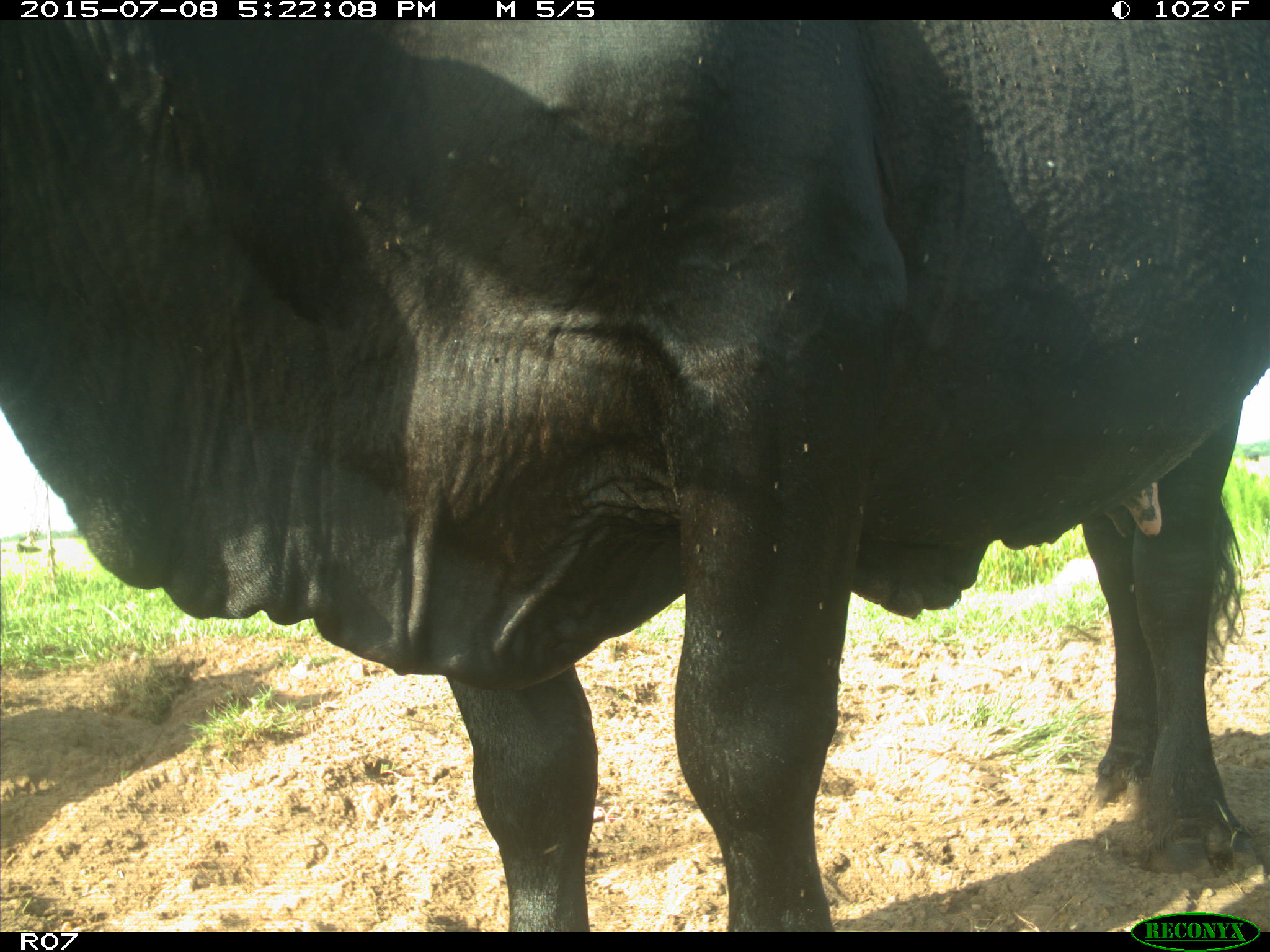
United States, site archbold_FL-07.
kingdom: Animalia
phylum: Chordata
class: Mammalia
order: Artiodactyla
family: Bovidae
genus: Bos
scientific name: Bos taurus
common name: domestic cow